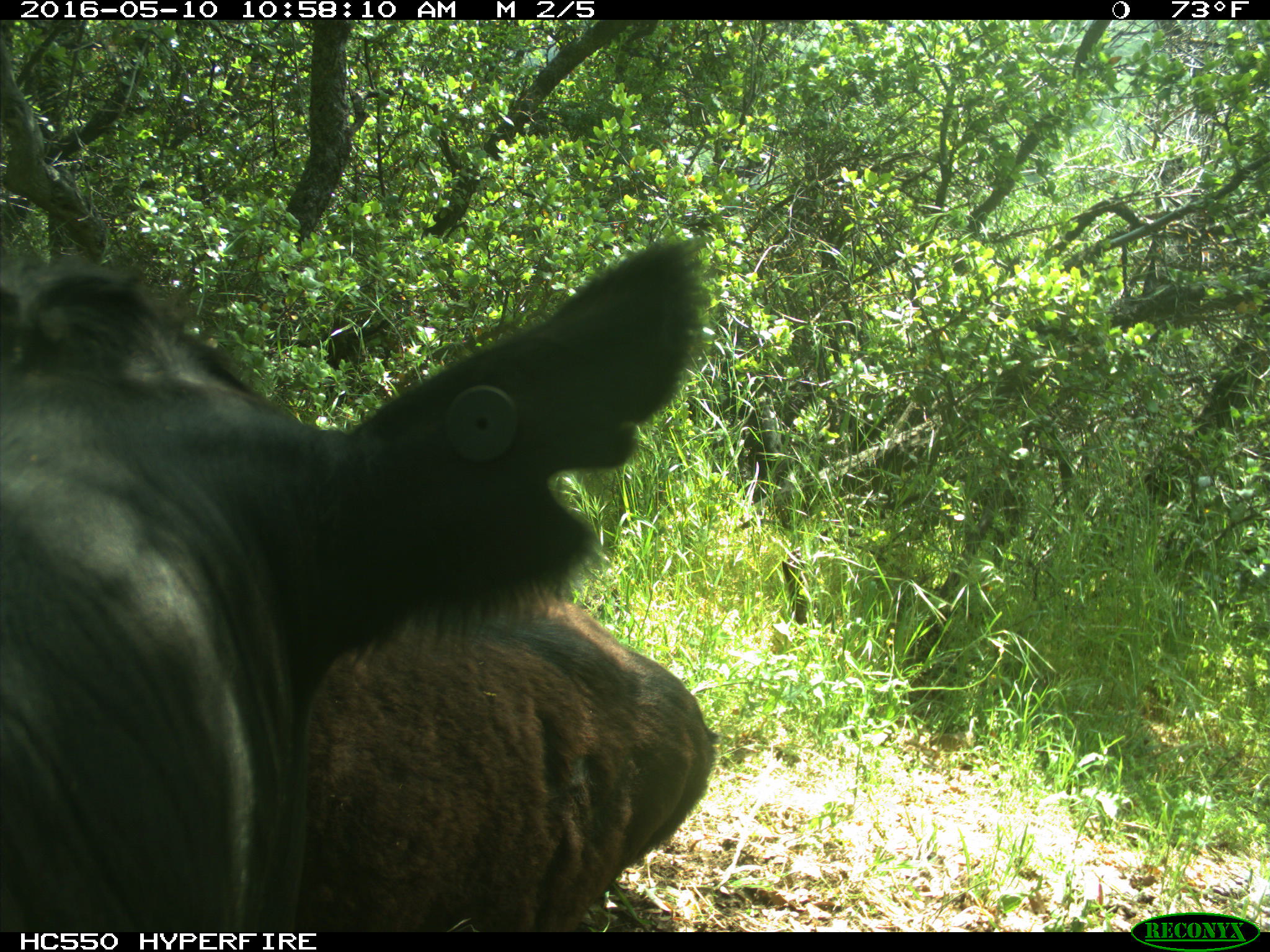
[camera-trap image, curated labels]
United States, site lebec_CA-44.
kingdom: Animalia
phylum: Chordata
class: Mammalia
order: Artiodactyla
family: Bovidae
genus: Bos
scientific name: Bos taurus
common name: domestic cow